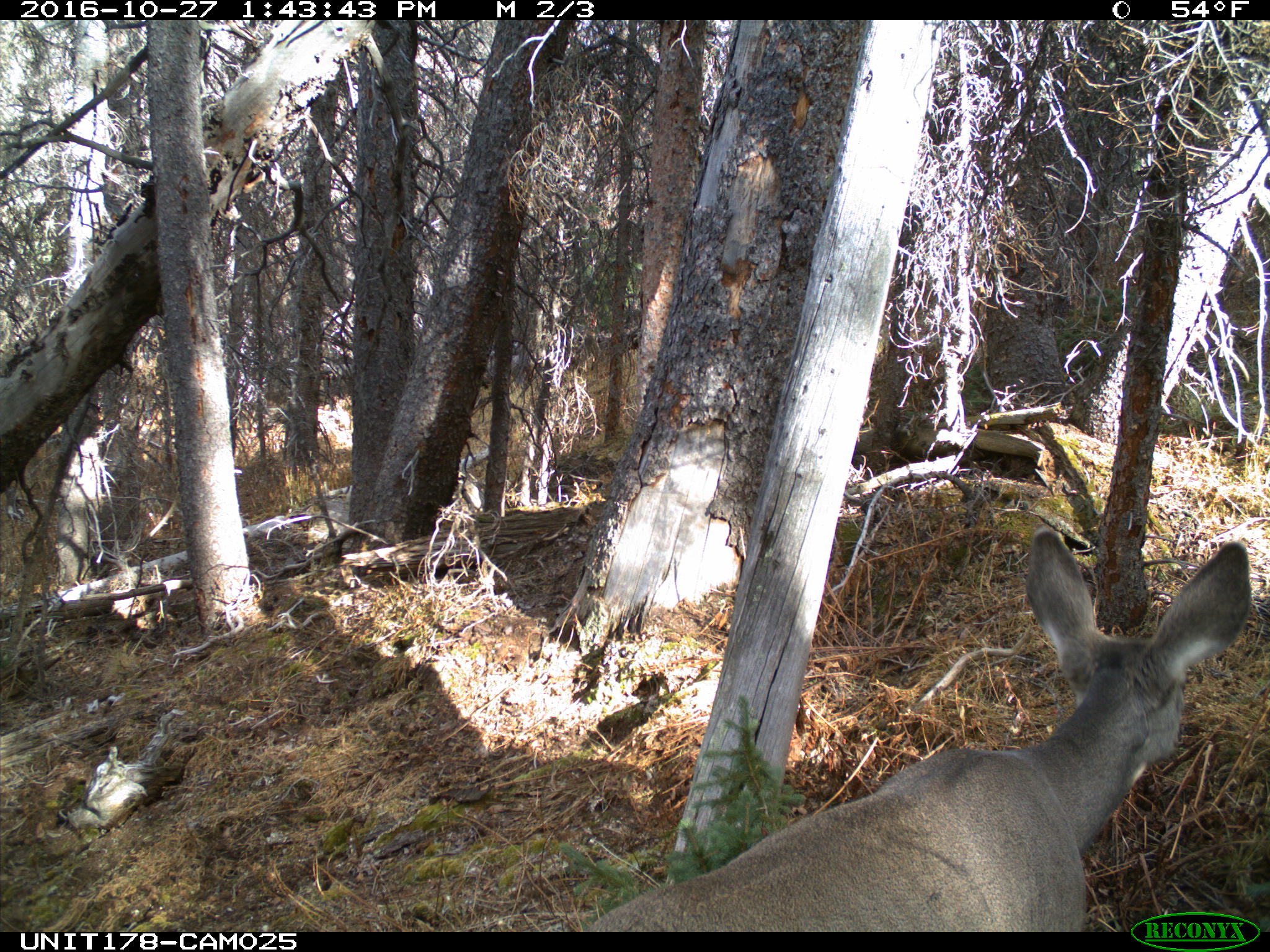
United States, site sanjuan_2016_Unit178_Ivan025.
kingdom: Animalia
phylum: Chordata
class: Mammalia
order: Artiodactyla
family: Cervidae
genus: Odocoileus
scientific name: Odocoileus hemionus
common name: mule deer